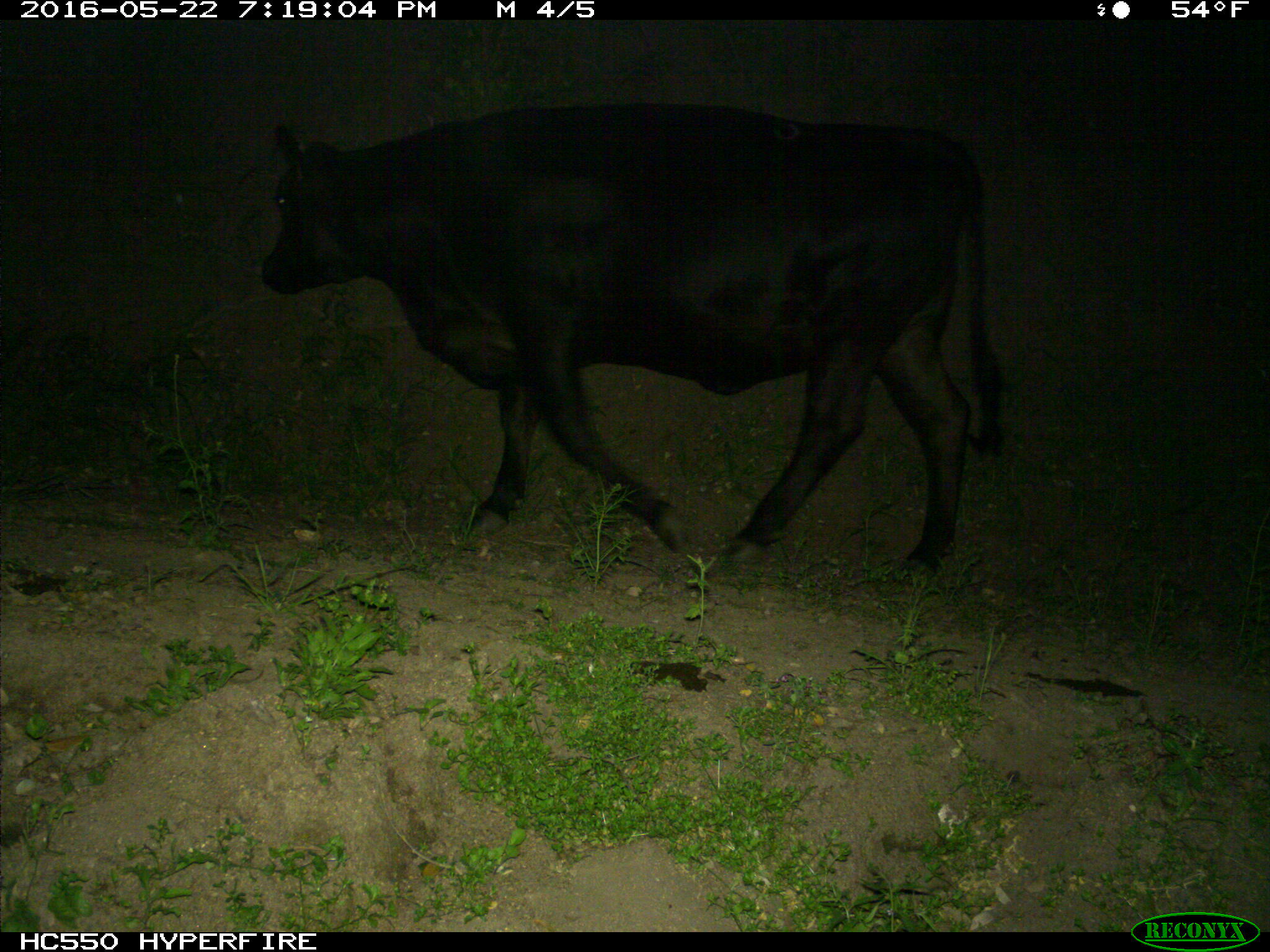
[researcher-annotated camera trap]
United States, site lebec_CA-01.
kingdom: Animalia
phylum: Chordata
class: Mammalia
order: Artiodactyla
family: Bovidae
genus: Bos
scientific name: Bos taurus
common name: domestic cow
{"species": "Bos taurus (domestic cow)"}